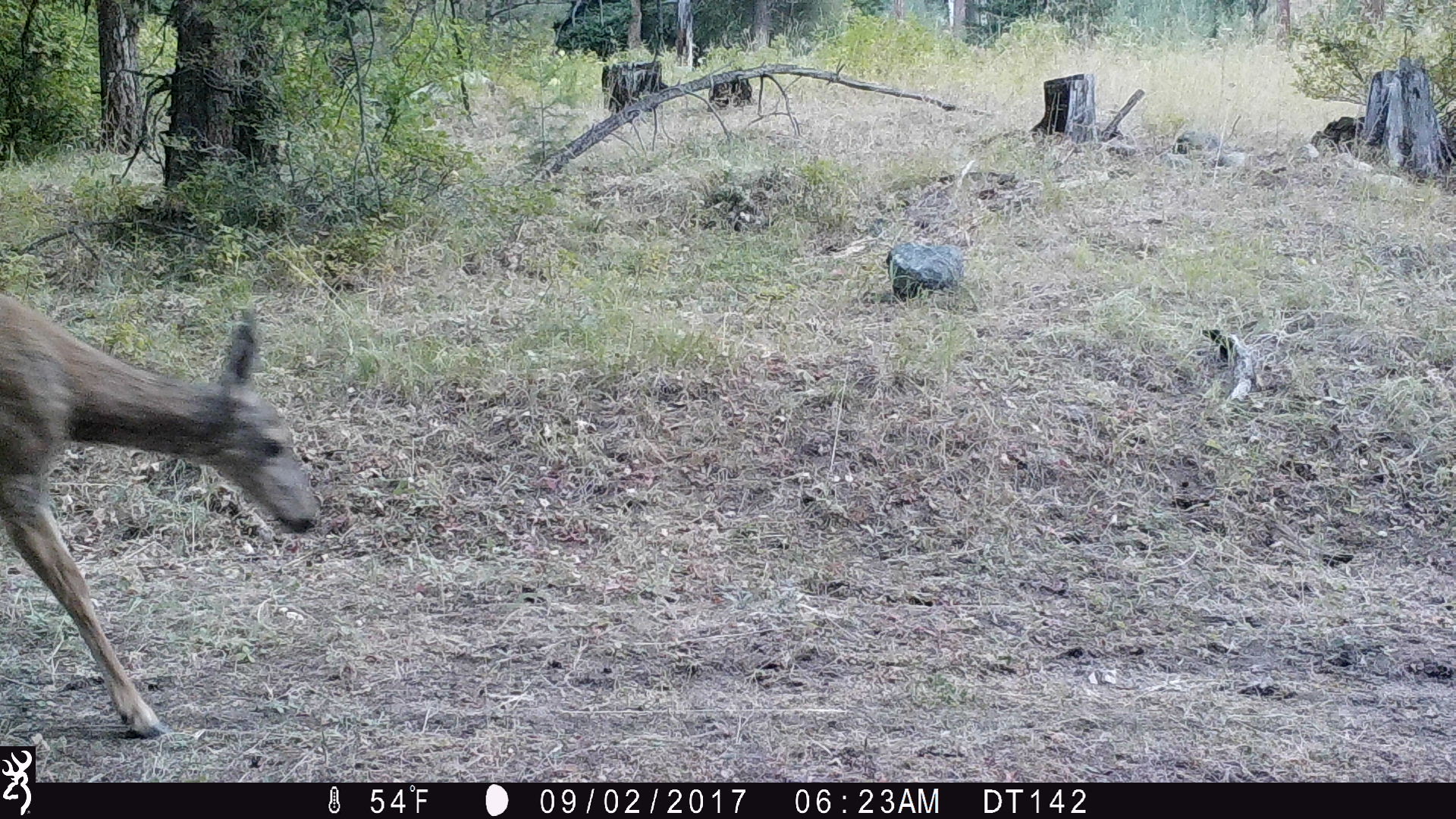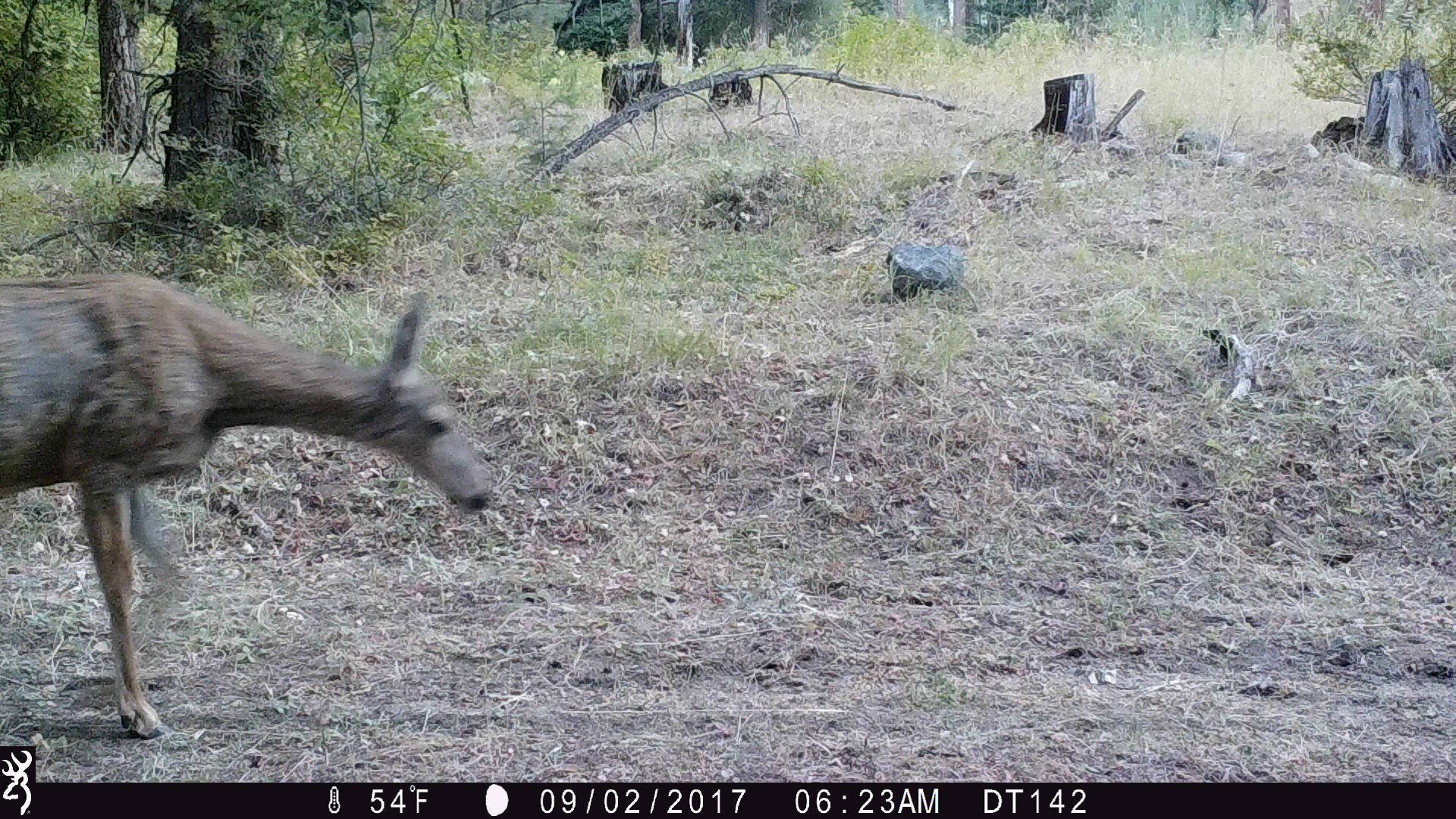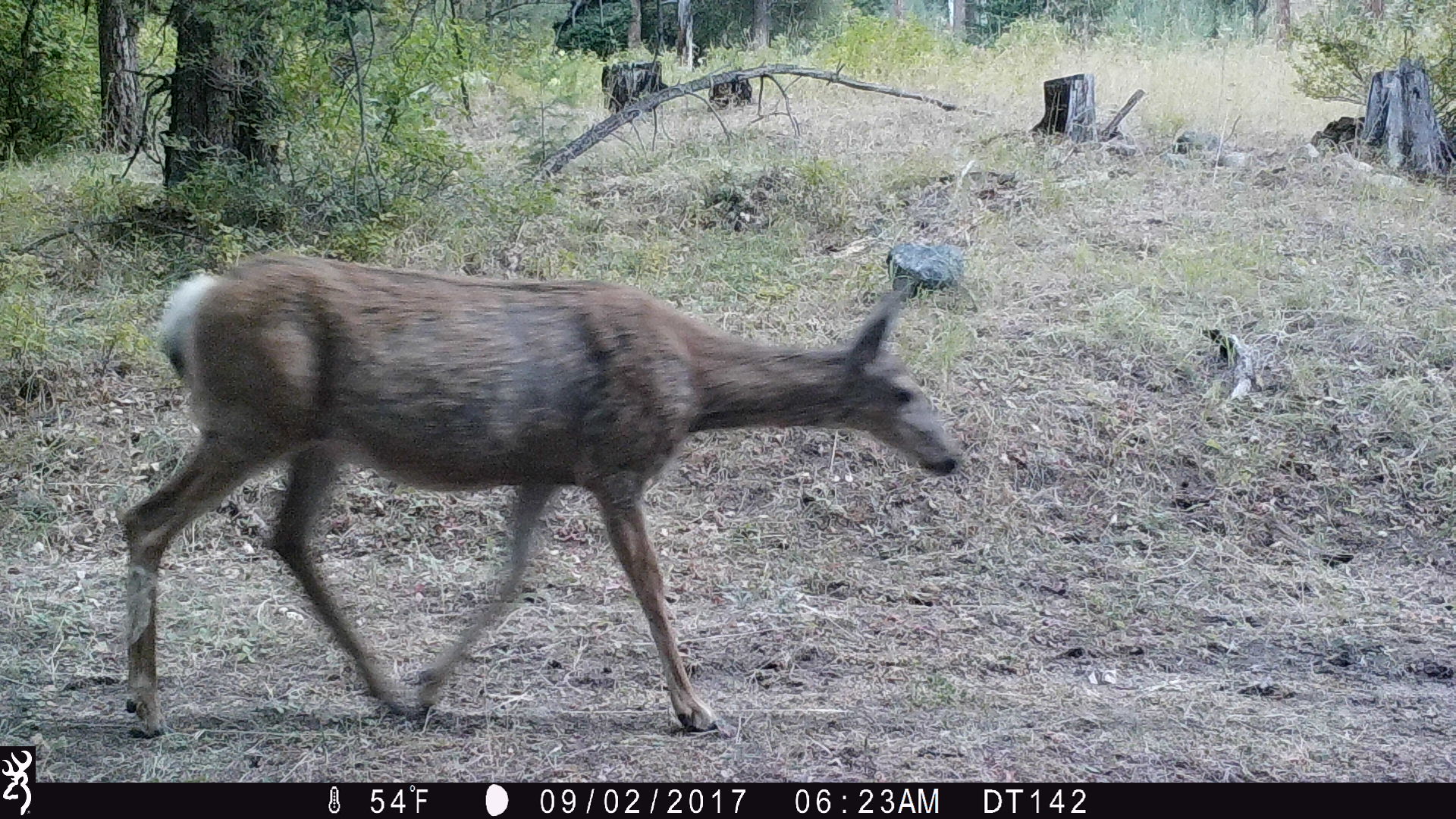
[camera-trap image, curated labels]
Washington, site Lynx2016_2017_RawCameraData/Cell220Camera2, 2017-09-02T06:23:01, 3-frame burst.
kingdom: Animalia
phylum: Chordata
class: Mammalia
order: Artiodactyla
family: Cervidae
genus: Odocoileus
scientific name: Odocoileus hemionus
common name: mule deer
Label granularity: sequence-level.